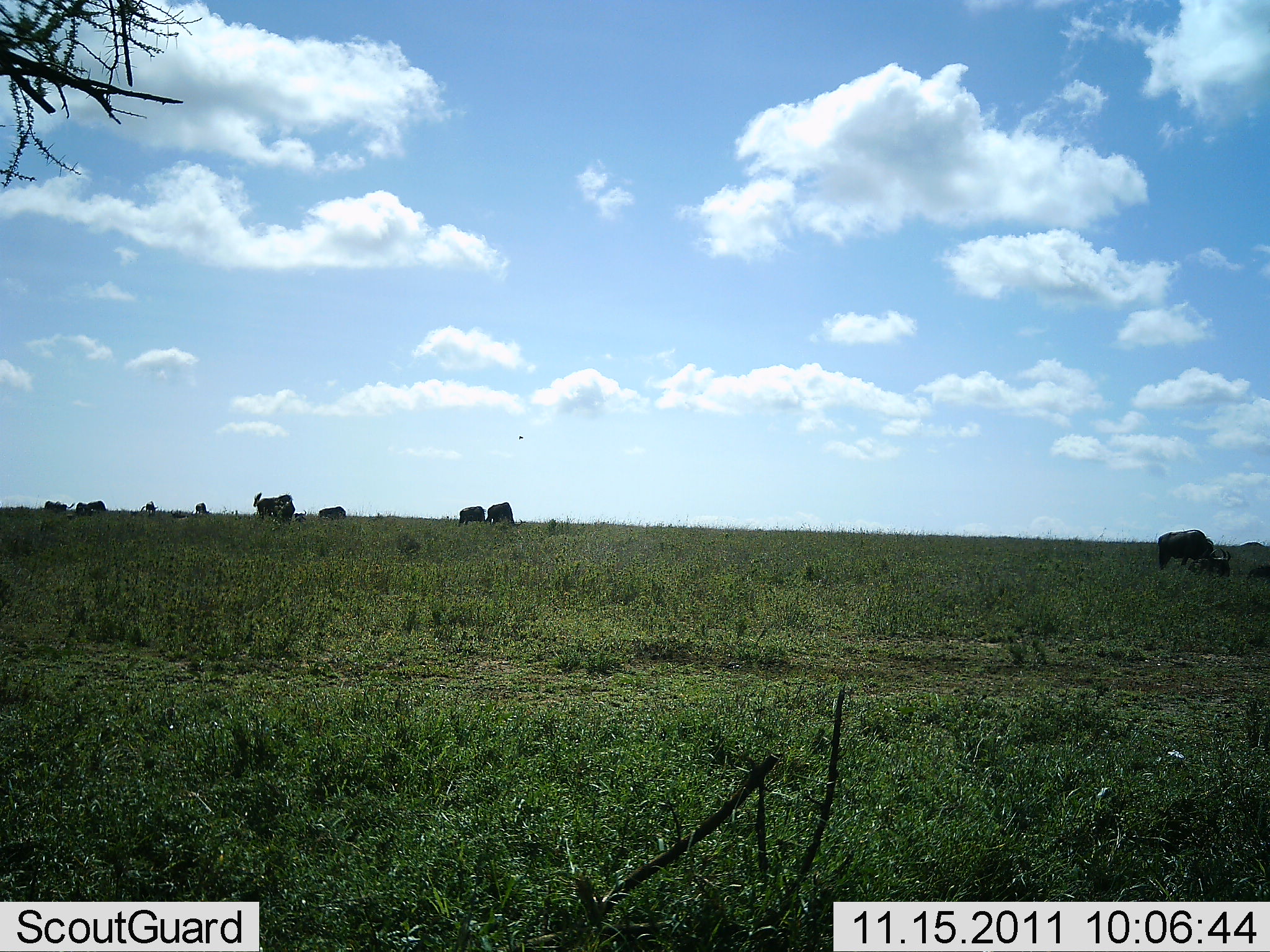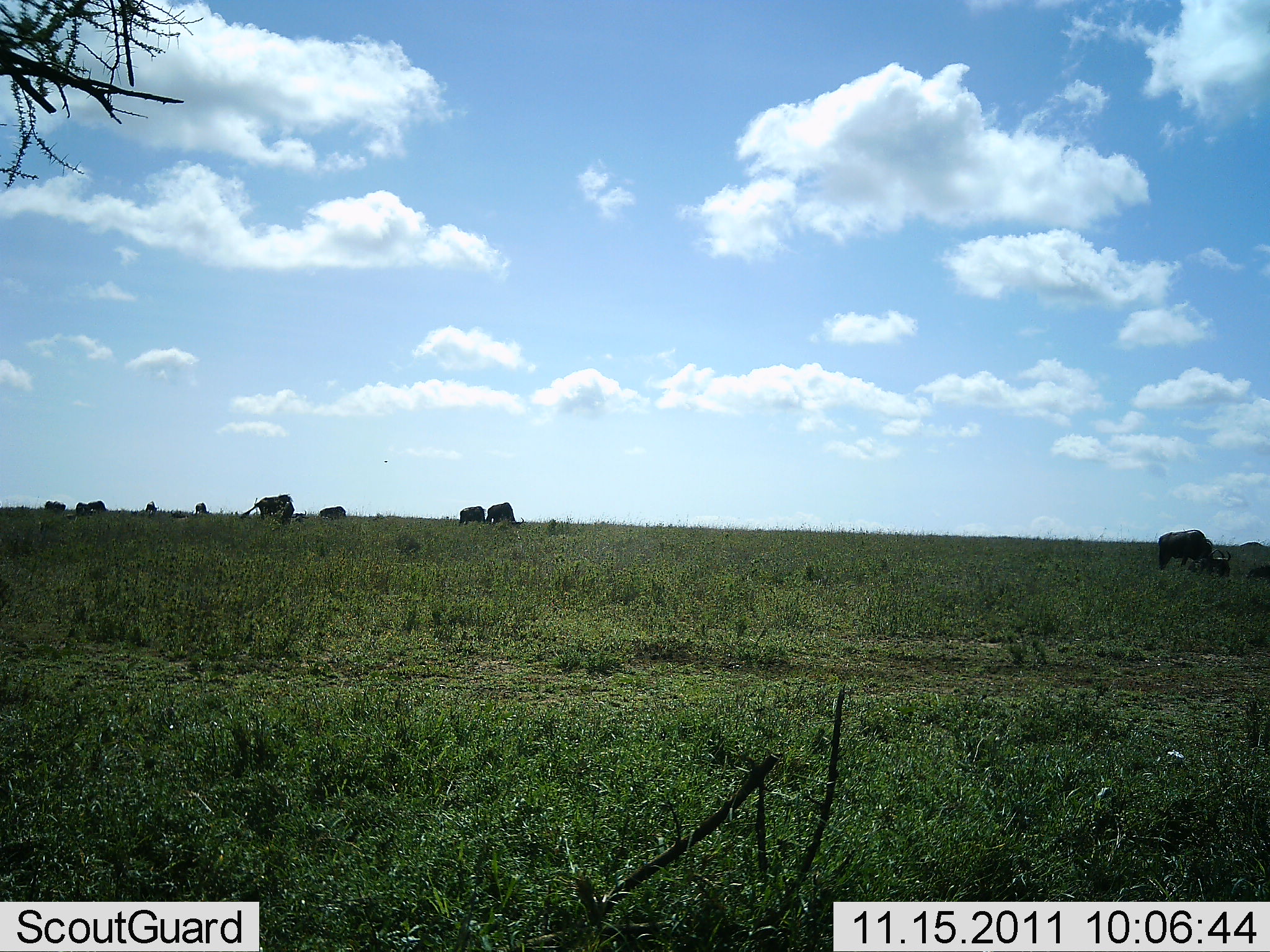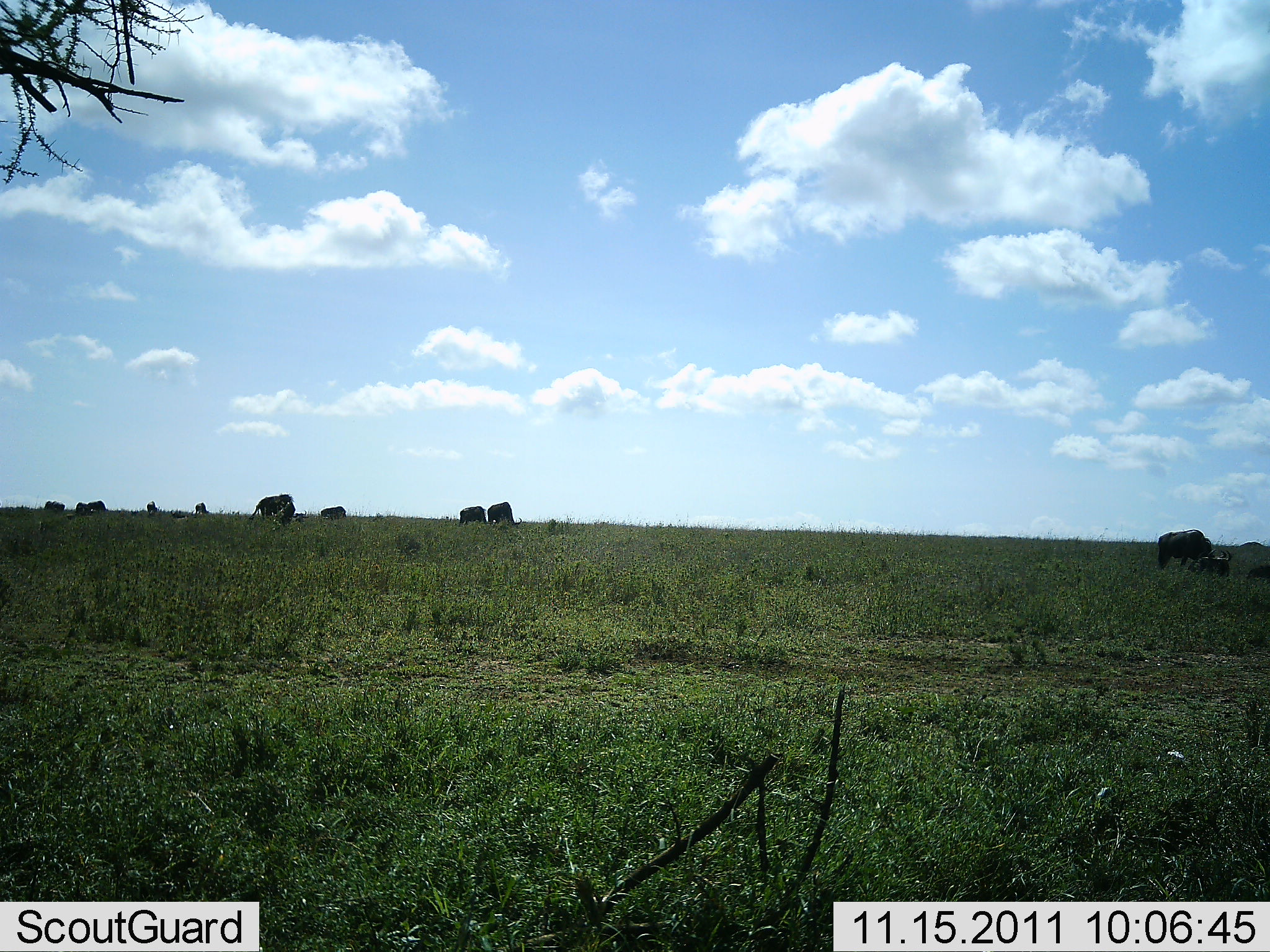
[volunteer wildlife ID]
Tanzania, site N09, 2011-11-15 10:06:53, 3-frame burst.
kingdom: Animalia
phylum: Chordata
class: Mammalia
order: Artiodactyla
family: Bovidae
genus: Connochaetes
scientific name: Connochaetes taurinus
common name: blue wildebeest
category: wildebeest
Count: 10.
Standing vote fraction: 33%.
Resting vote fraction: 8%.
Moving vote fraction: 17%.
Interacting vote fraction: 0%.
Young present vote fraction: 8%.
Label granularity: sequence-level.